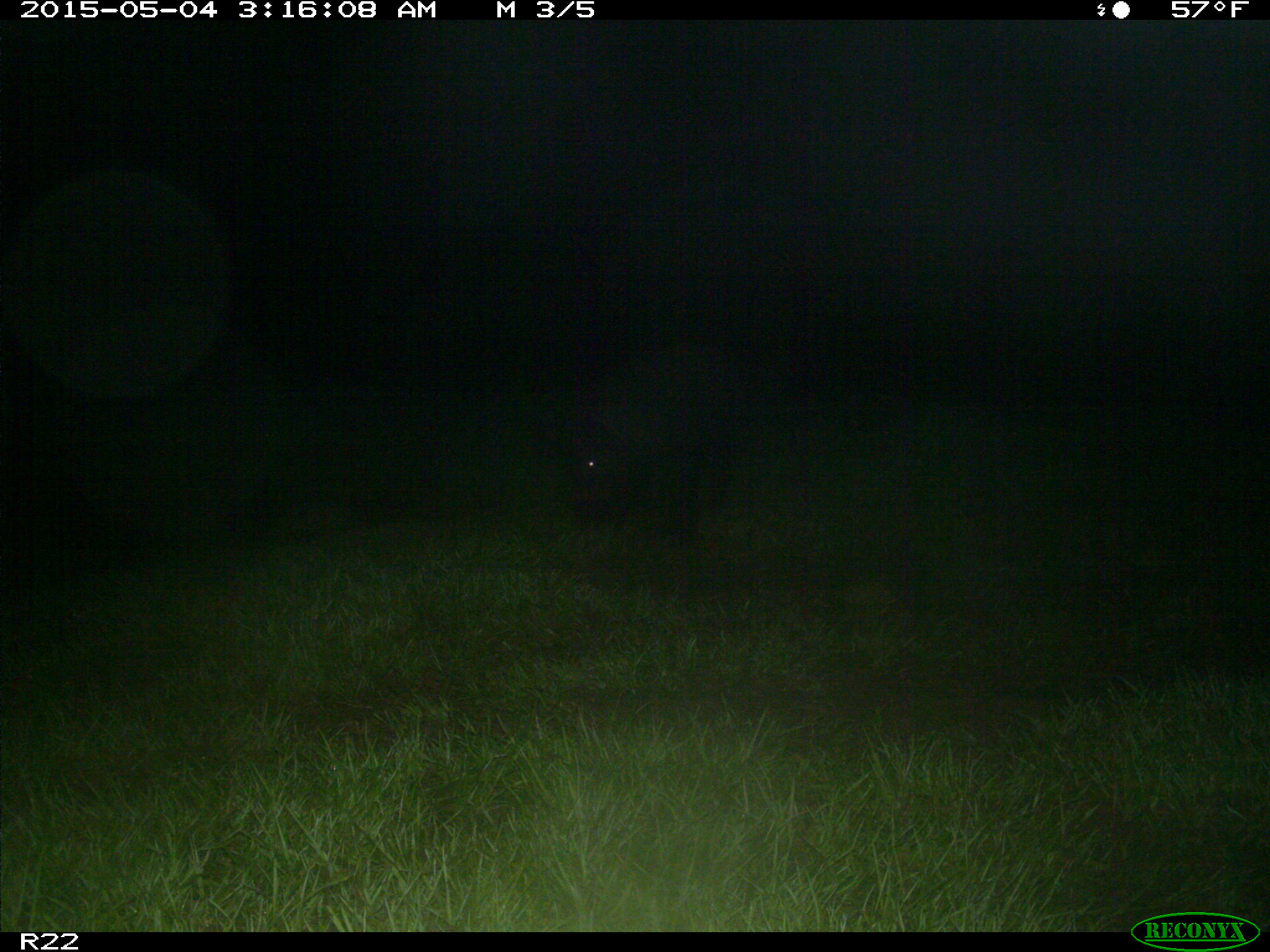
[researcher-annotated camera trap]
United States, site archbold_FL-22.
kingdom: Animalia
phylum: Chordata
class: Mammalia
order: Artiodactyla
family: Suidae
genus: Sus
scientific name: Sus scrofa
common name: wild boar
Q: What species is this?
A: Sus scrofa (wild boar).